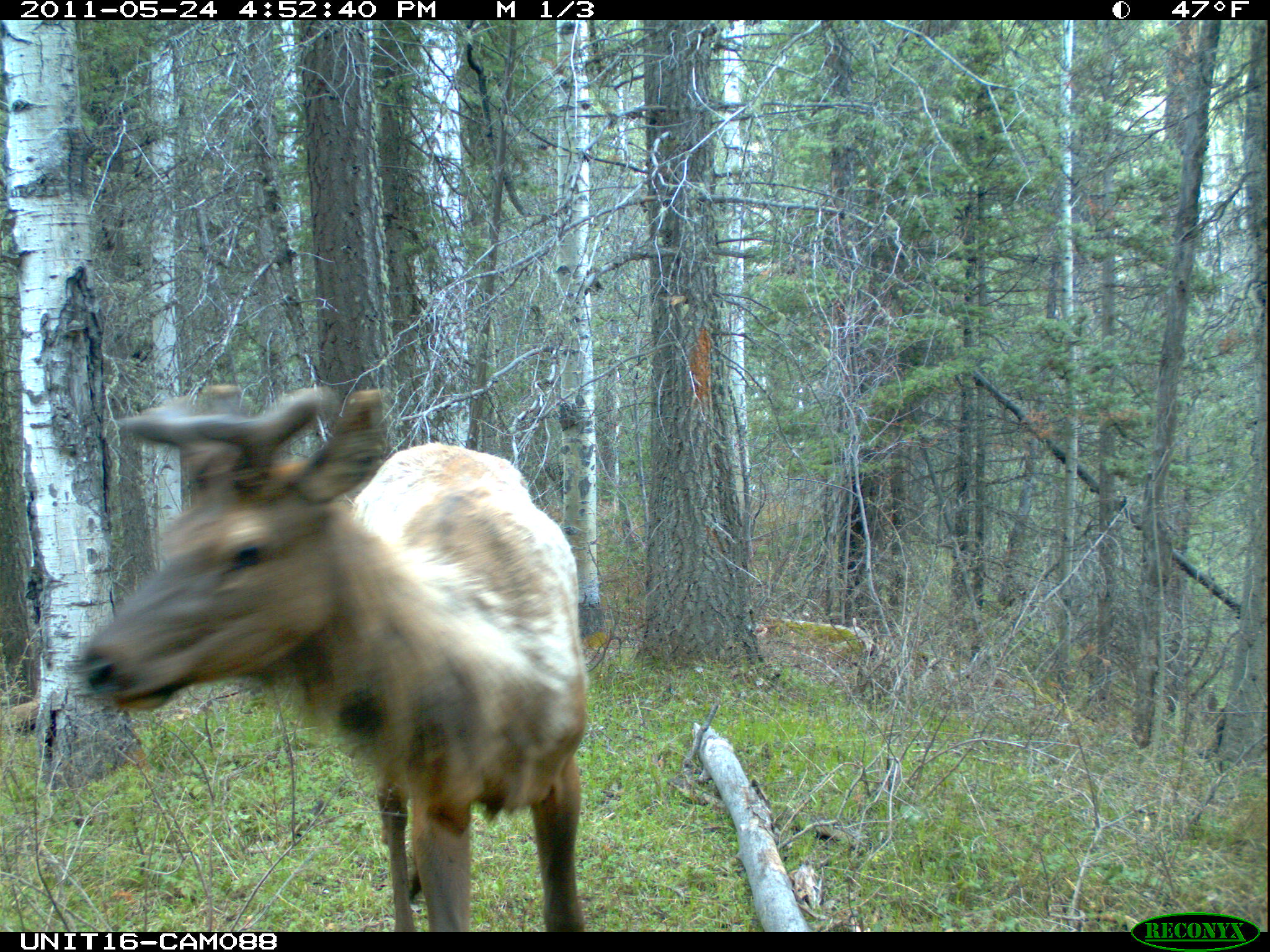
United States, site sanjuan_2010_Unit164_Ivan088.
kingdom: Animalia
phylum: Chordata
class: Mammalia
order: Artiodactyla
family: Cervidae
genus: Cervus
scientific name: Cervus elaphus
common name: red deer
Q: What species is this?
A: Cervus elaphus (red deer).